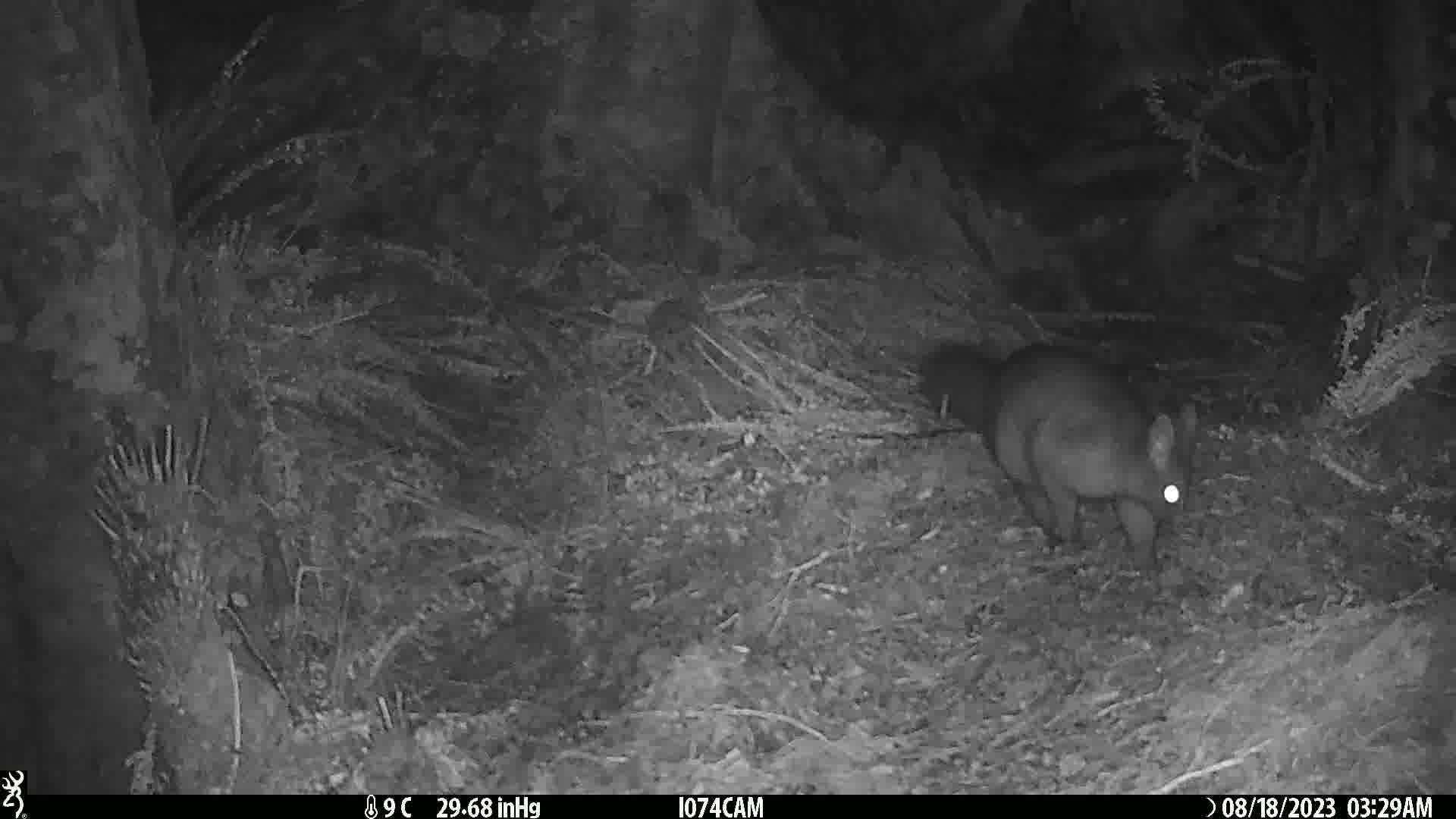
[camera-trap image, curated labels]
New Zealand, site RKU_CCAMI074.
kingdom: Animalia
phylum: Chordata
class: Mammalia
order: Diprotodontia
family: Phalangeridae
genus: Trichosurus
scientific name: Trichosurus vulpecula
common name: common brushtail possum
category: possum